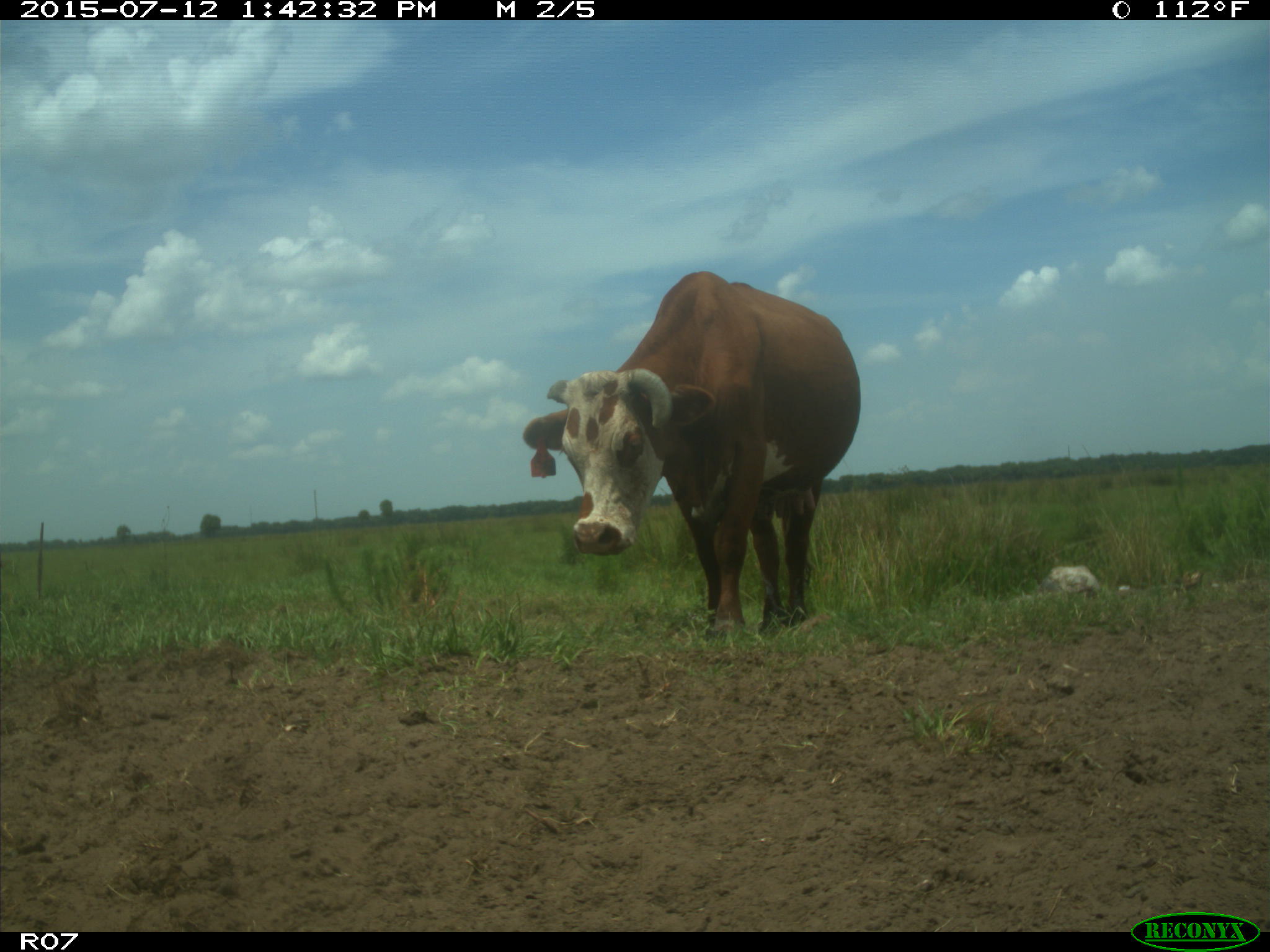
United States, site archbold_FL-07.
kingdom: Animalia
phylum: Chordata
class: Mammalia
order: Artiodactyla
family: Bovidae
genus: Bos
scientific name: Bos taurus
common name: domestic cow